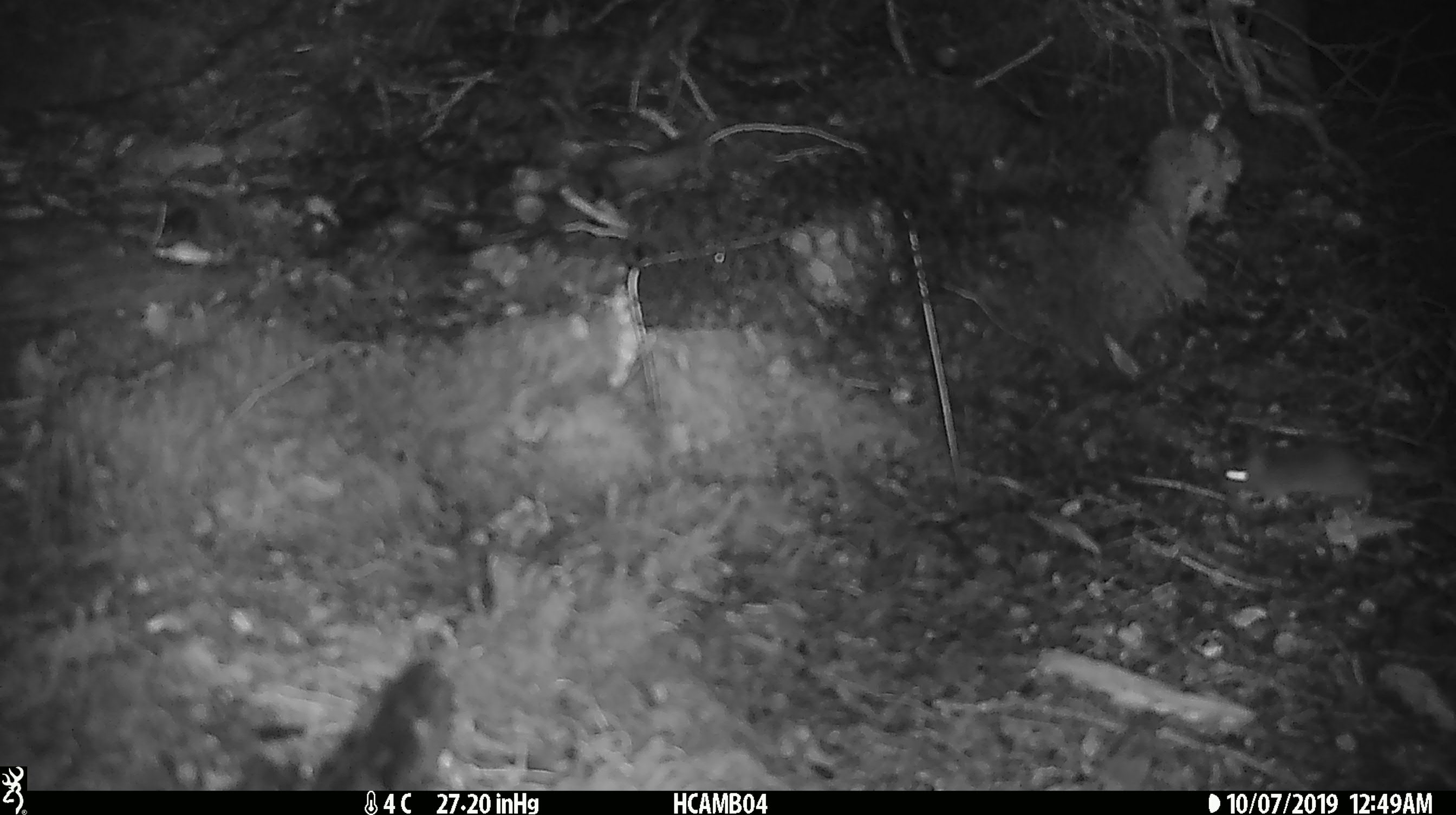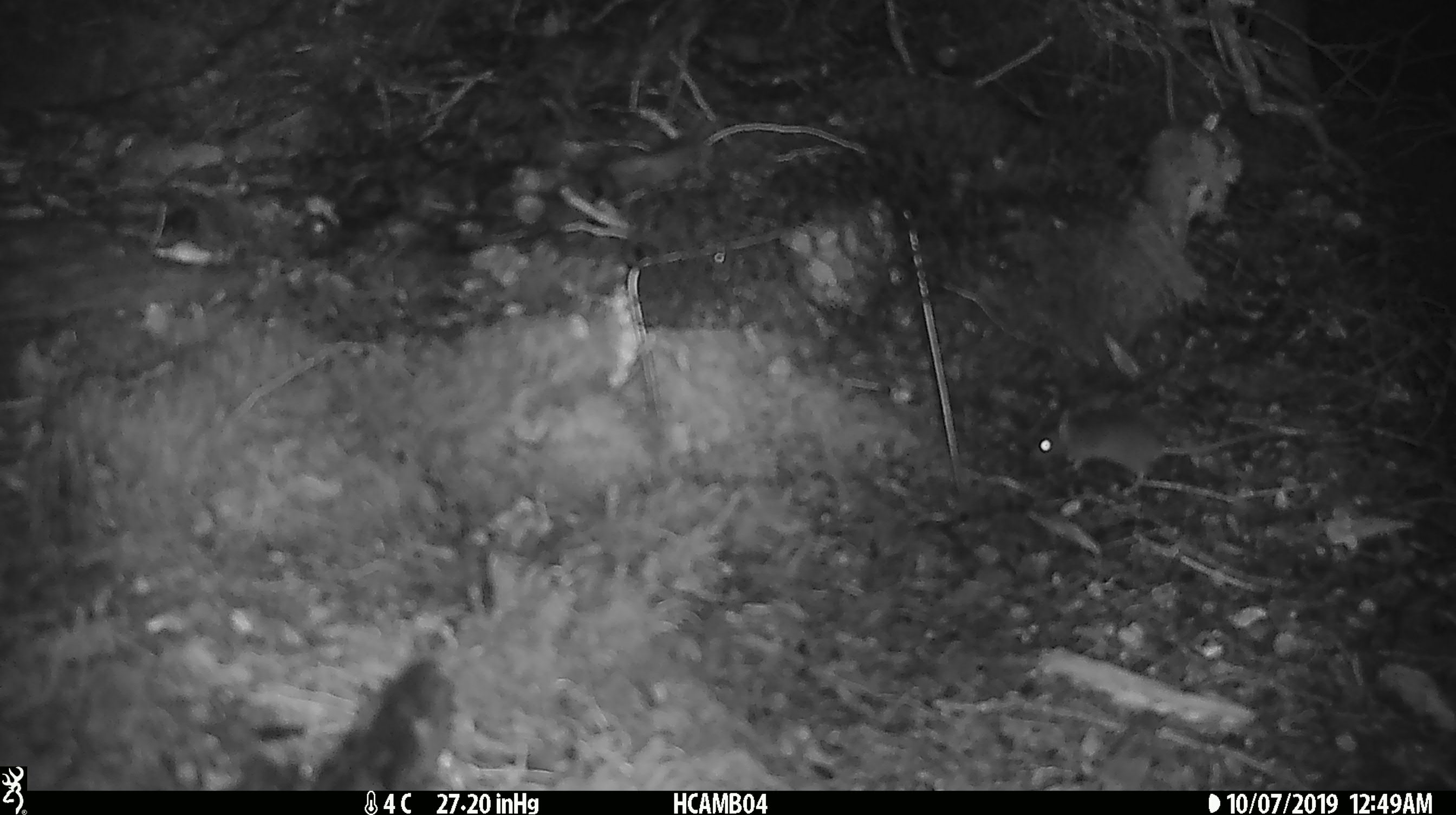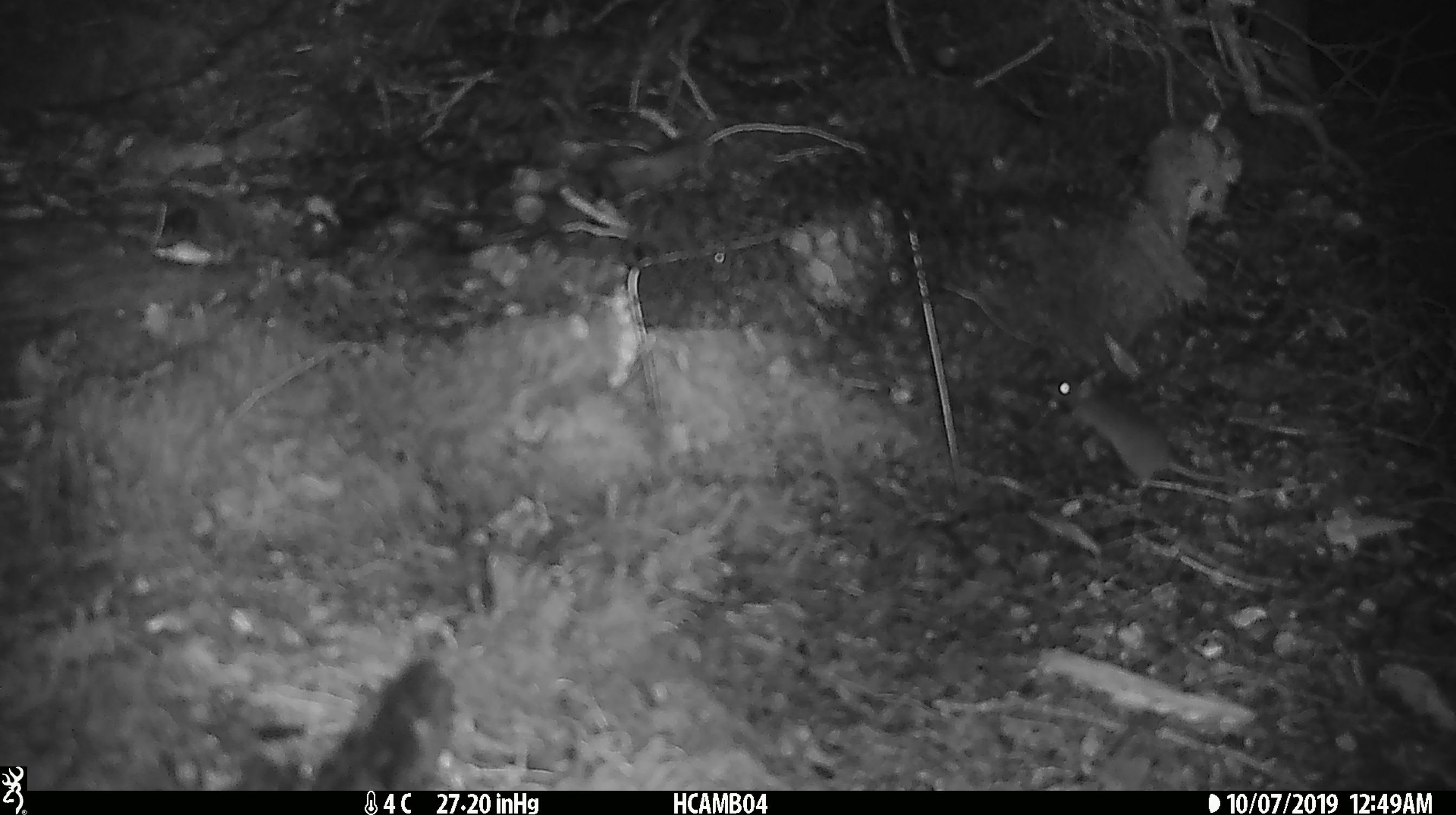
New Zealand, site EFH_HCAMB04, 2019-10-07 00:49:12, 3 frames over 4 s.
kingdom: Animalia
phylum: Chordata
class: Mammalia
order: Rodentia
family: Muridae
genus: Mus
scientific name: Mus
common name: mouse